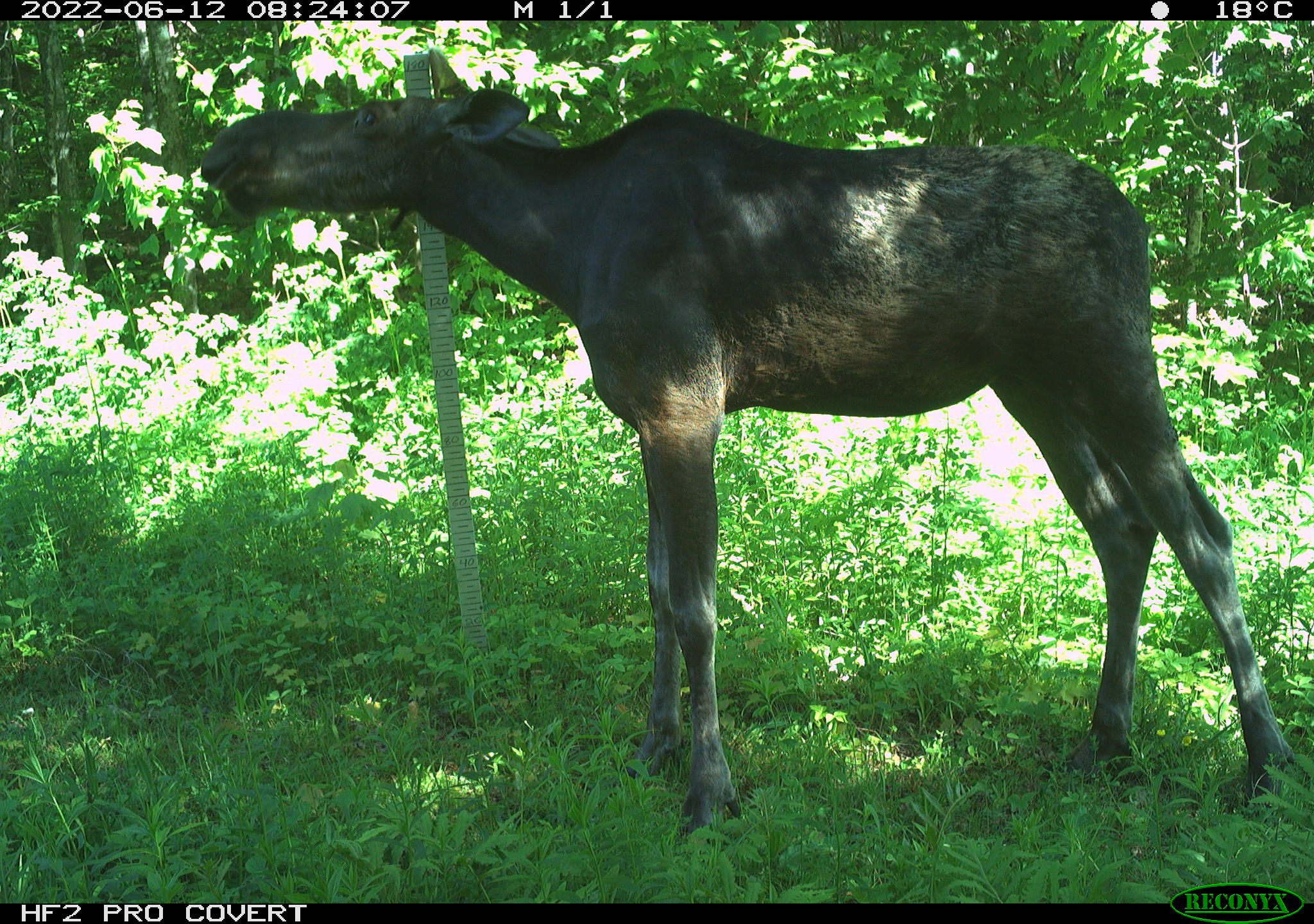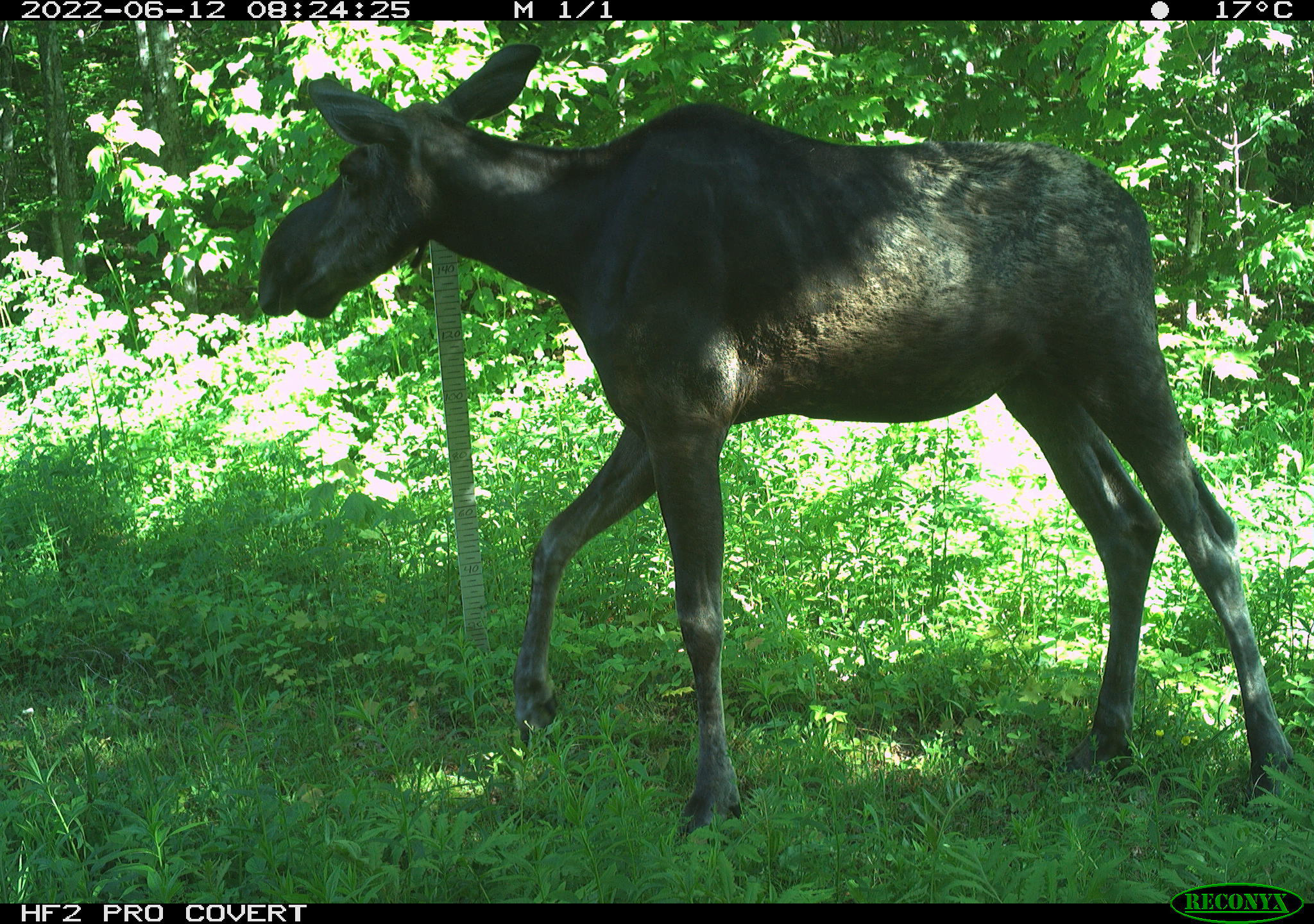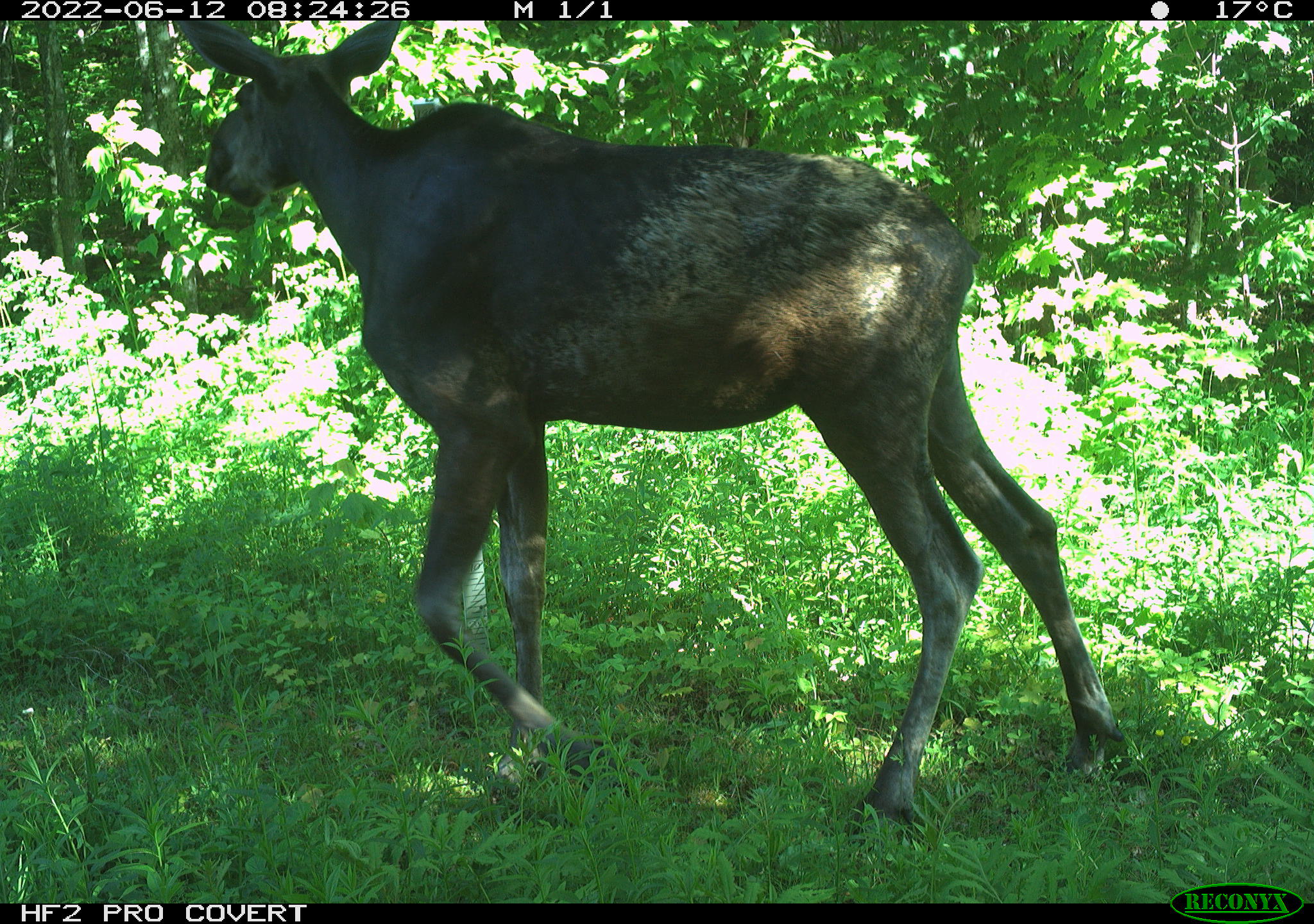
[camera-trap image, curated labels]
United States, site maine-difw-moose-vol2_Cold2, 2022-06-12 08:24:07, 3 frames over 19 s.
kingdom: Animalia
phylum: Chordata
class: Mammalia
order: Artiodactyla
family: Cervidae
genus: Alces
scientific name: Alces alces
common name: moose